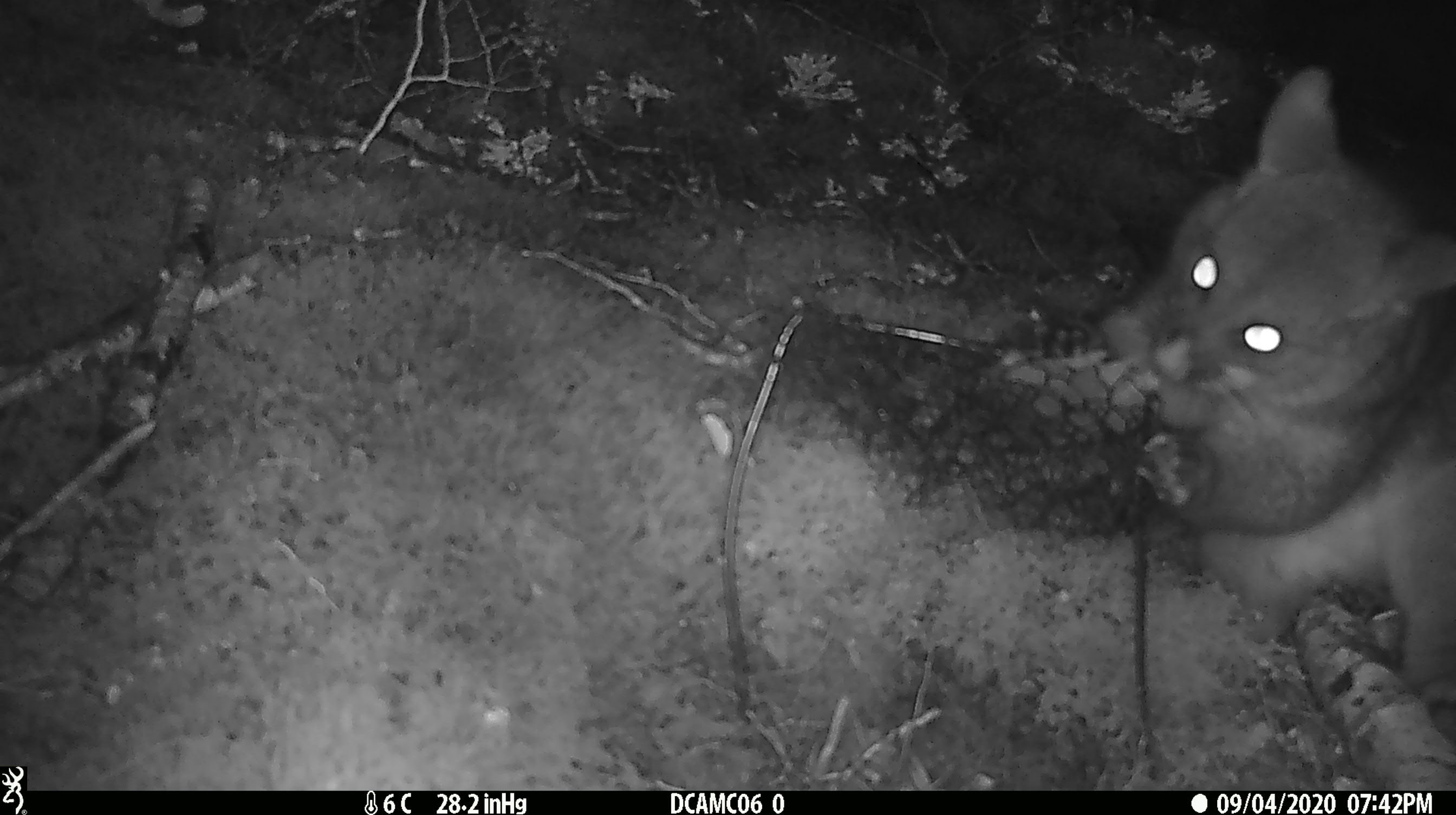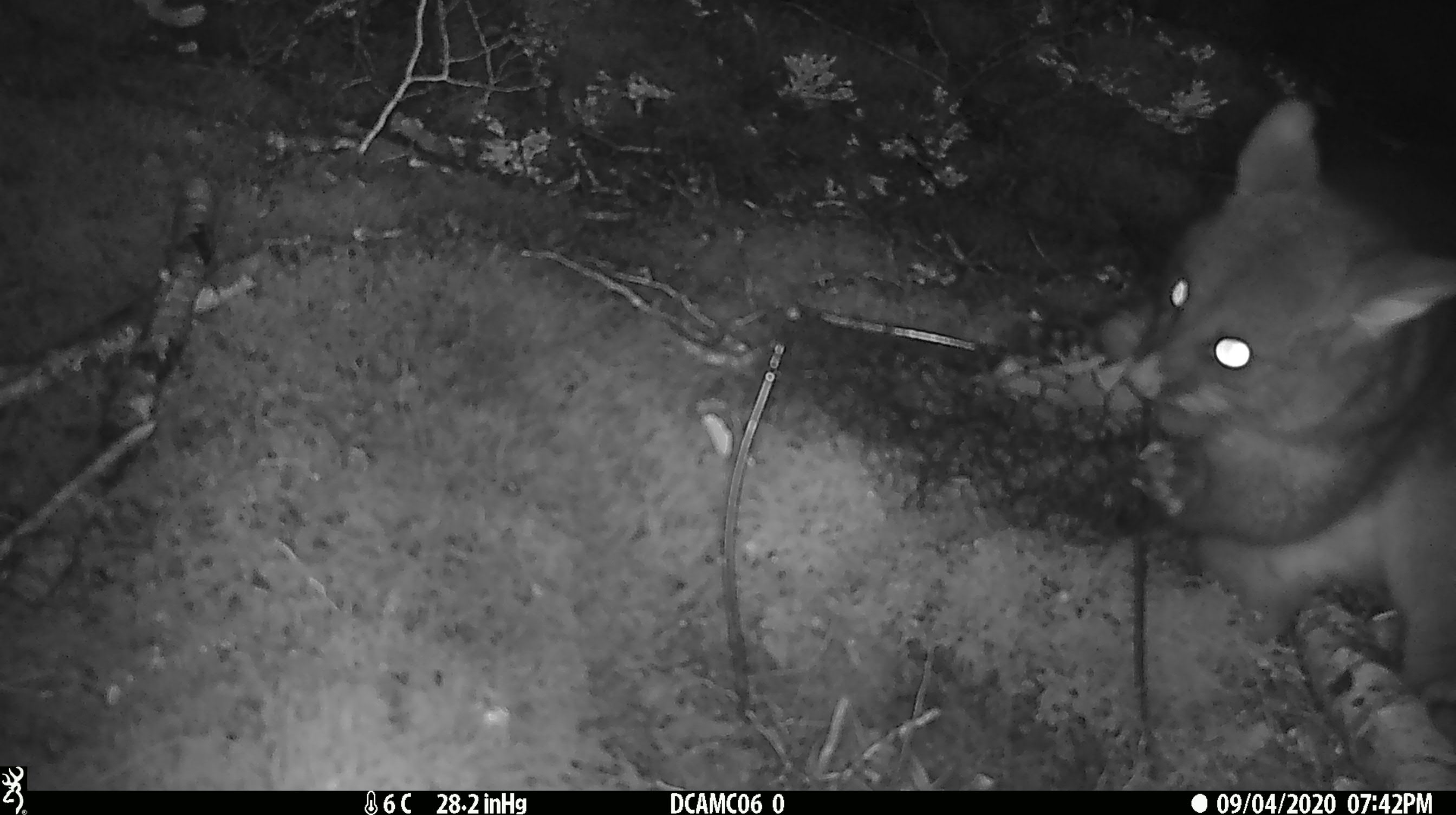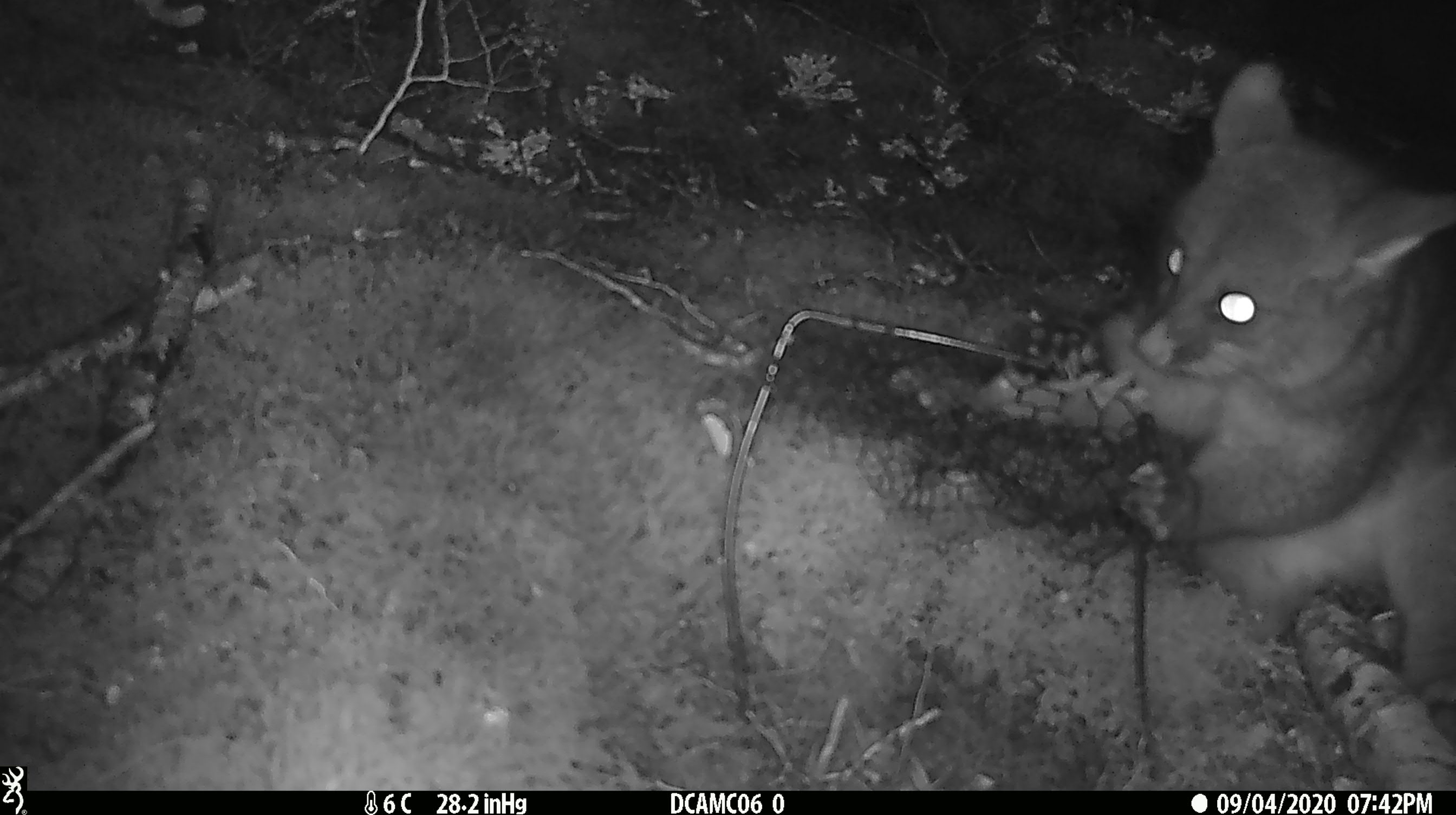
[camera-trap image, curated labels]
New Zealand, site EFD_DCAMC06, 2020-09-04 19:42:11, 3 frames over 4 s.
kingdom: Animalia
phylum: Chordata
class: Mammalia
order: Diprotodontia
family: Phalangeridae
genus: Trichosurus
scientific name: Trichosurus vulpecula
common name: common brushtail possum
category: possum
Possum (common brushtail possum) (Trichosurus vulpecula).